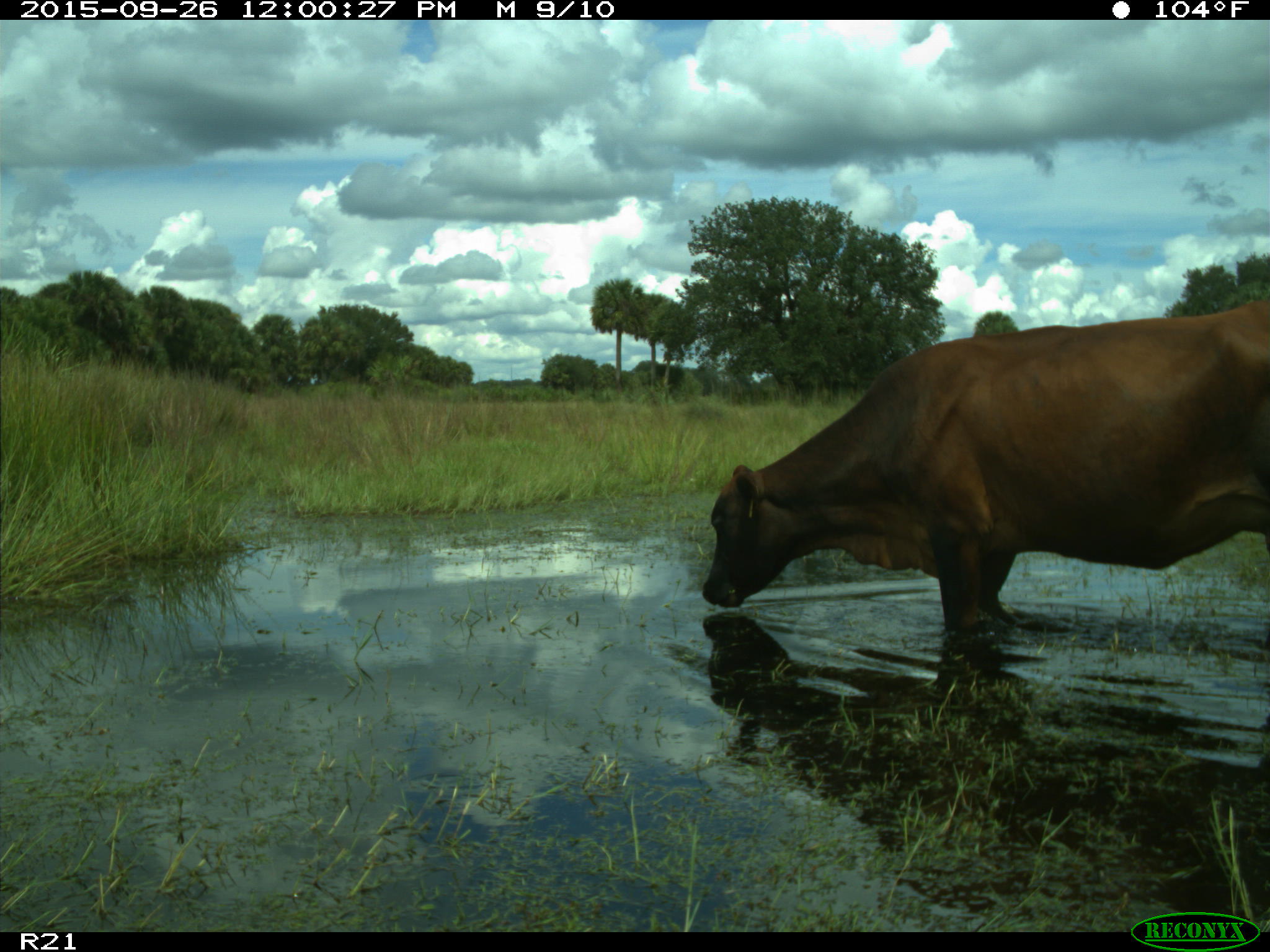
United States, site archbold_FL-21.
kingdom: Animalia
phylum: Chordata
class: Mammalia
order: Artiodactyla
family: Bovidae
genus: Bos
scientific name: Bos taurus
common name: domestic cow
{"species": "Bos taurus (domestic cow)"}